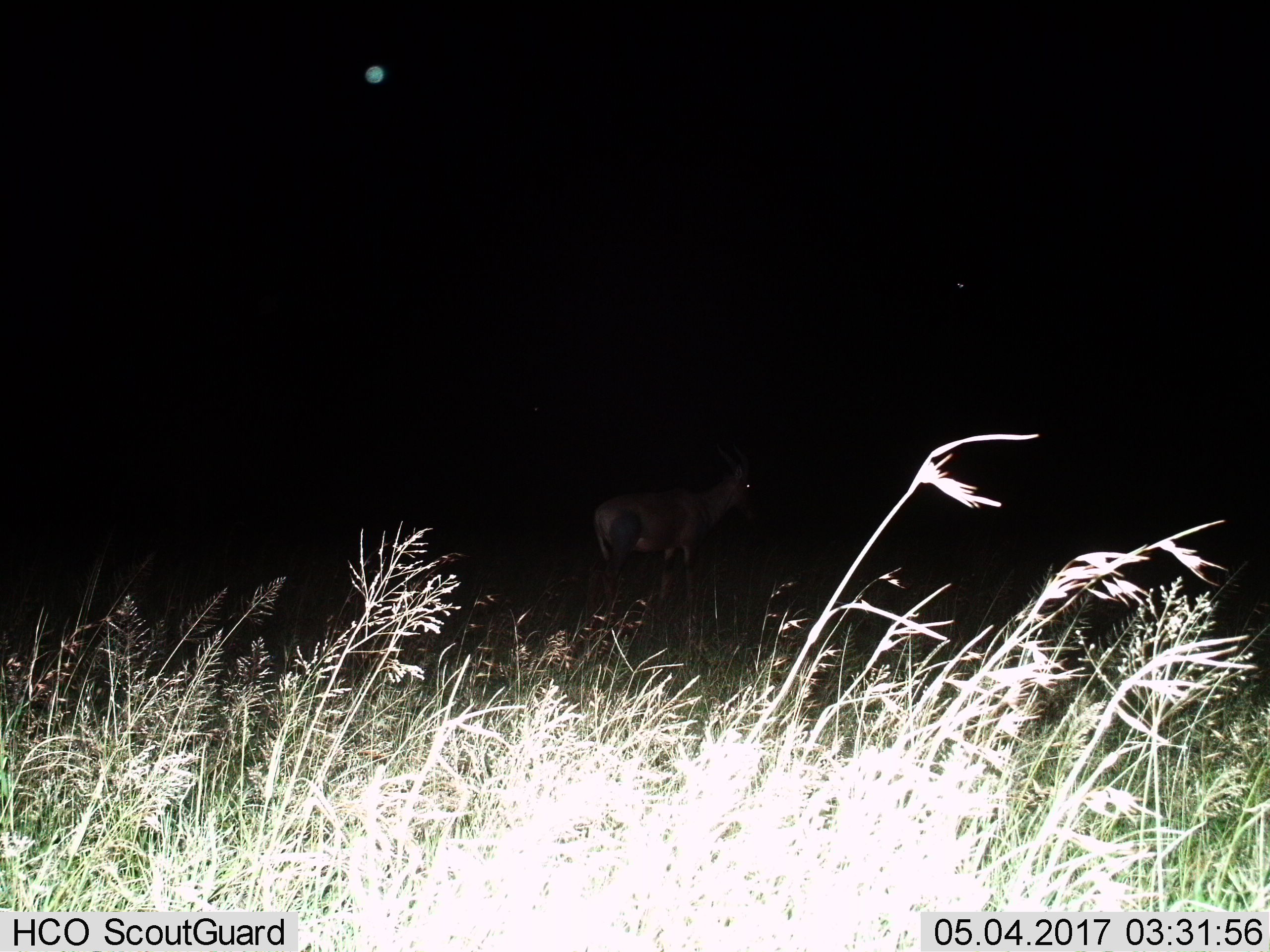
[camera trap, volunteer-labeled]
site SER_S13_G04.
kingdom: Animalia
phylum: Chordata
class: Mammalia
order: Artiodactyla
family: Bovidae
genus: Damaliscus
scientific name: Damaliscus lunatus jimela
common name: topi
Topi (Damaliscus lunatus jimela), count 1. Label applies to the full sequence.